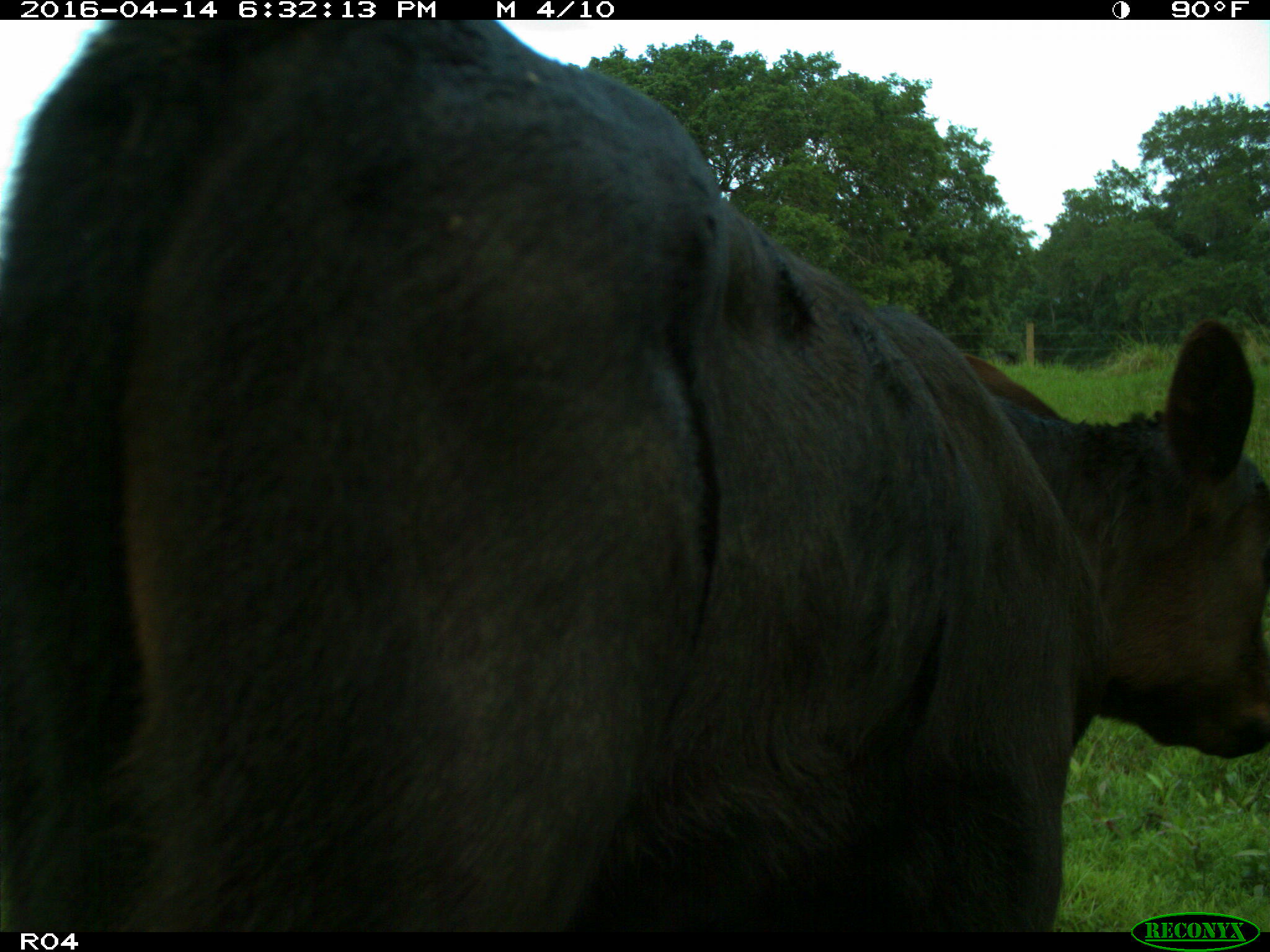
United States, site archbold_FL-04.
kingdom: Animalia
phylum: Chordata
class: Mammalia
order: Artiodactyla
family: Bovidae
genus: Bos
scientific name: Bos taurus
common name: domestic cow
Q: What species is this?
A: Bos taurus (domestic cow).